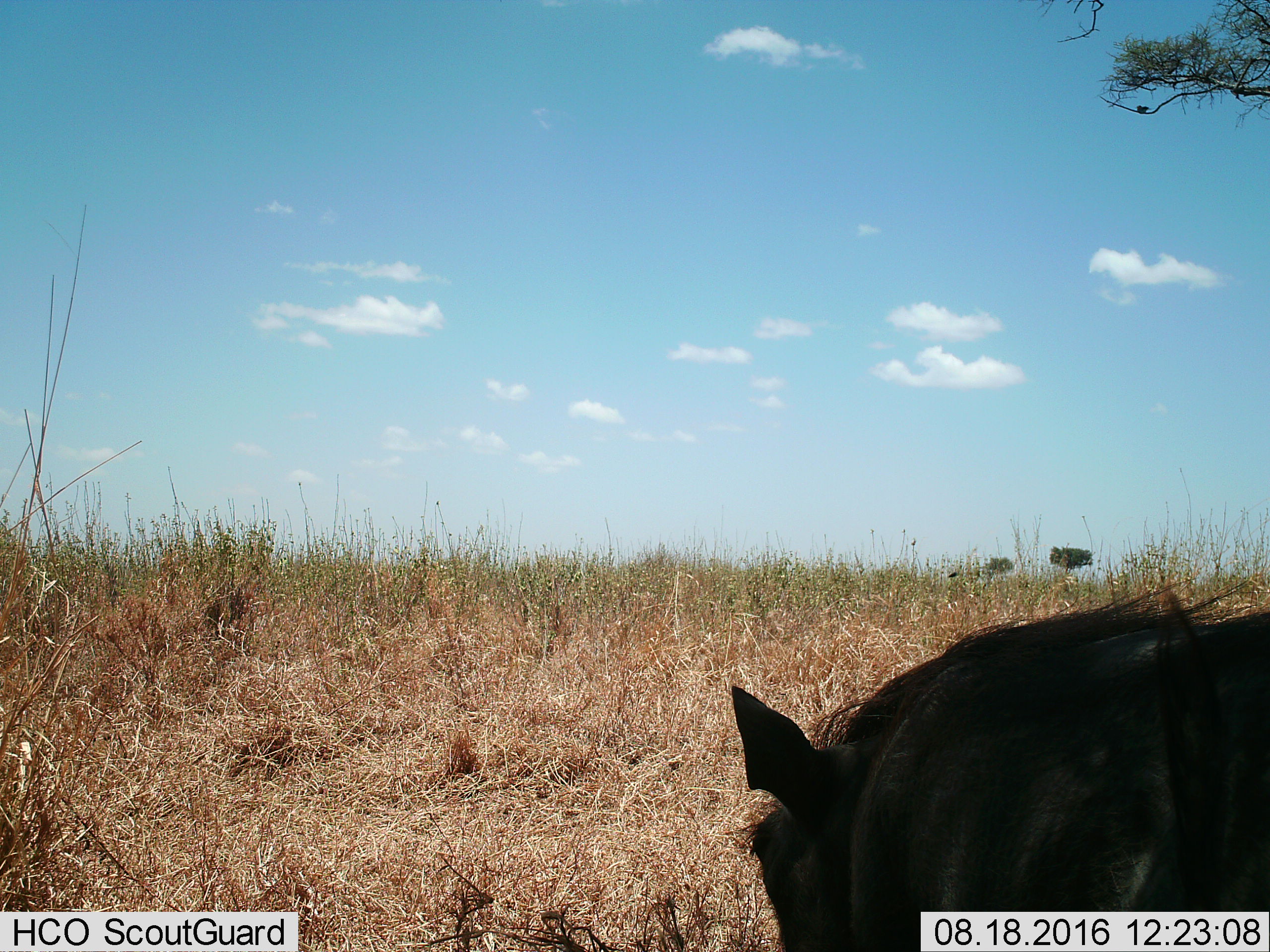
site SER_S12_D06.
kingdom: Animalia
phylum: Chordata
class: Mammalia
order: Artiodactyla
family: Suidae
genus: Phacochoerus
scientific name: Phacochoerus africanus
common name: warthog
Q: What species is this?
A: Warthog (Phacochoerus africanus).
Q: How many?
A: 1.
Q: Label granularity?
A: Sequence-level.